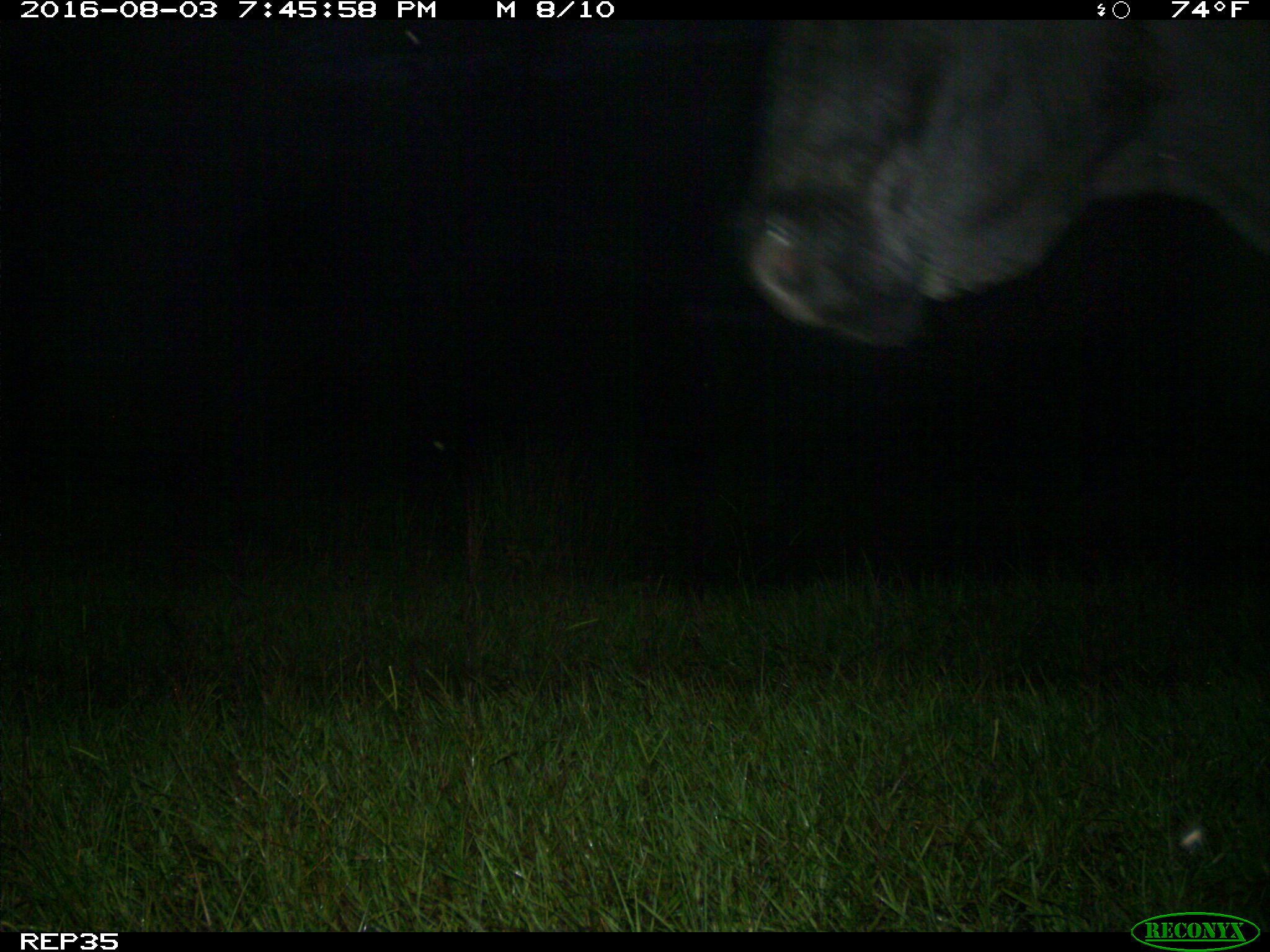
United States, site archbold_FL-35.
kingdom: Animalia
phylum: Chordata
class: Mammalia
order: Artiodactyla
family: Bovidae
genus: Bos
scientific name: Bos taurus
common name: domestic cow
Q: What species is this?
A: Bos taurus (domestic cow).